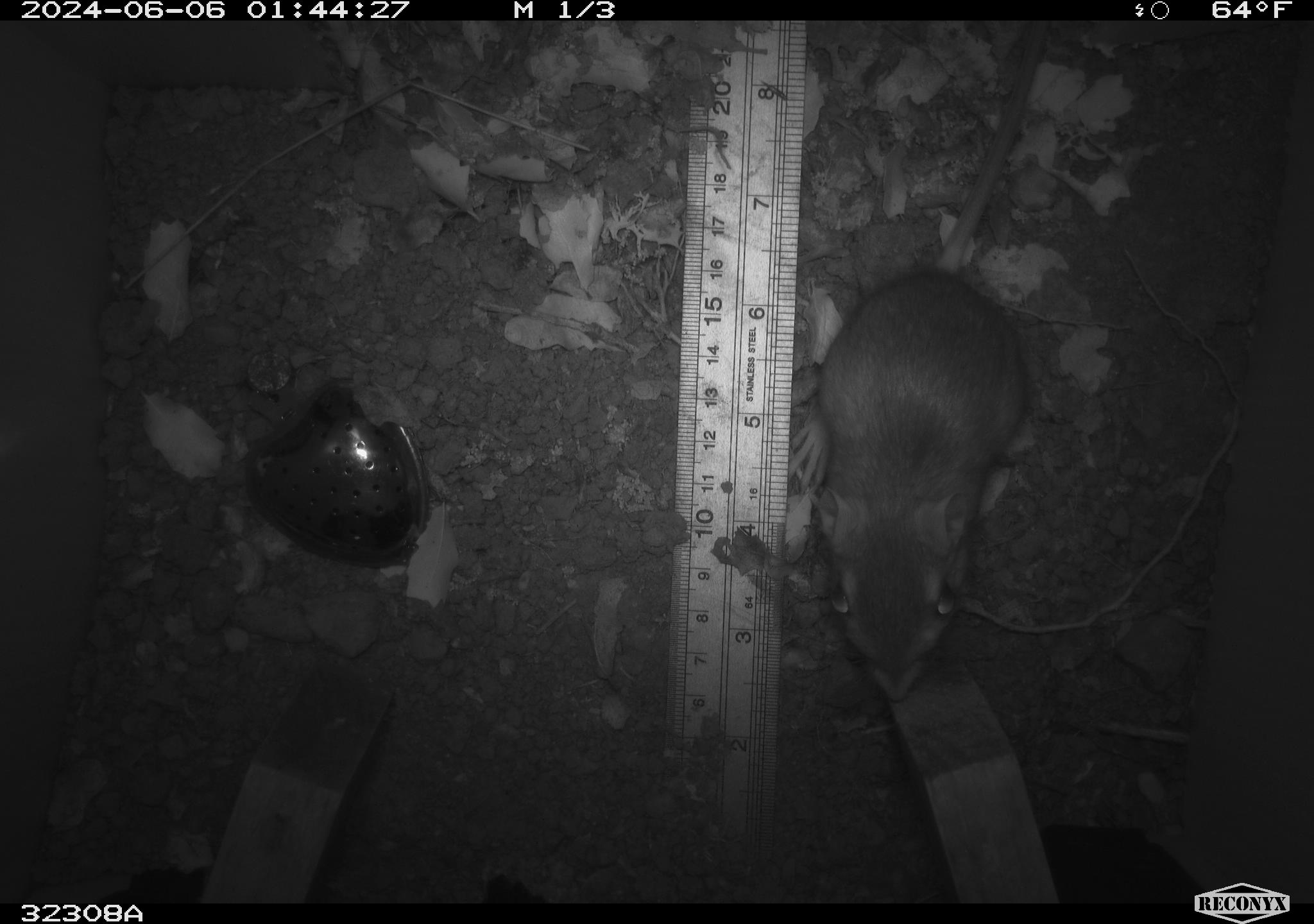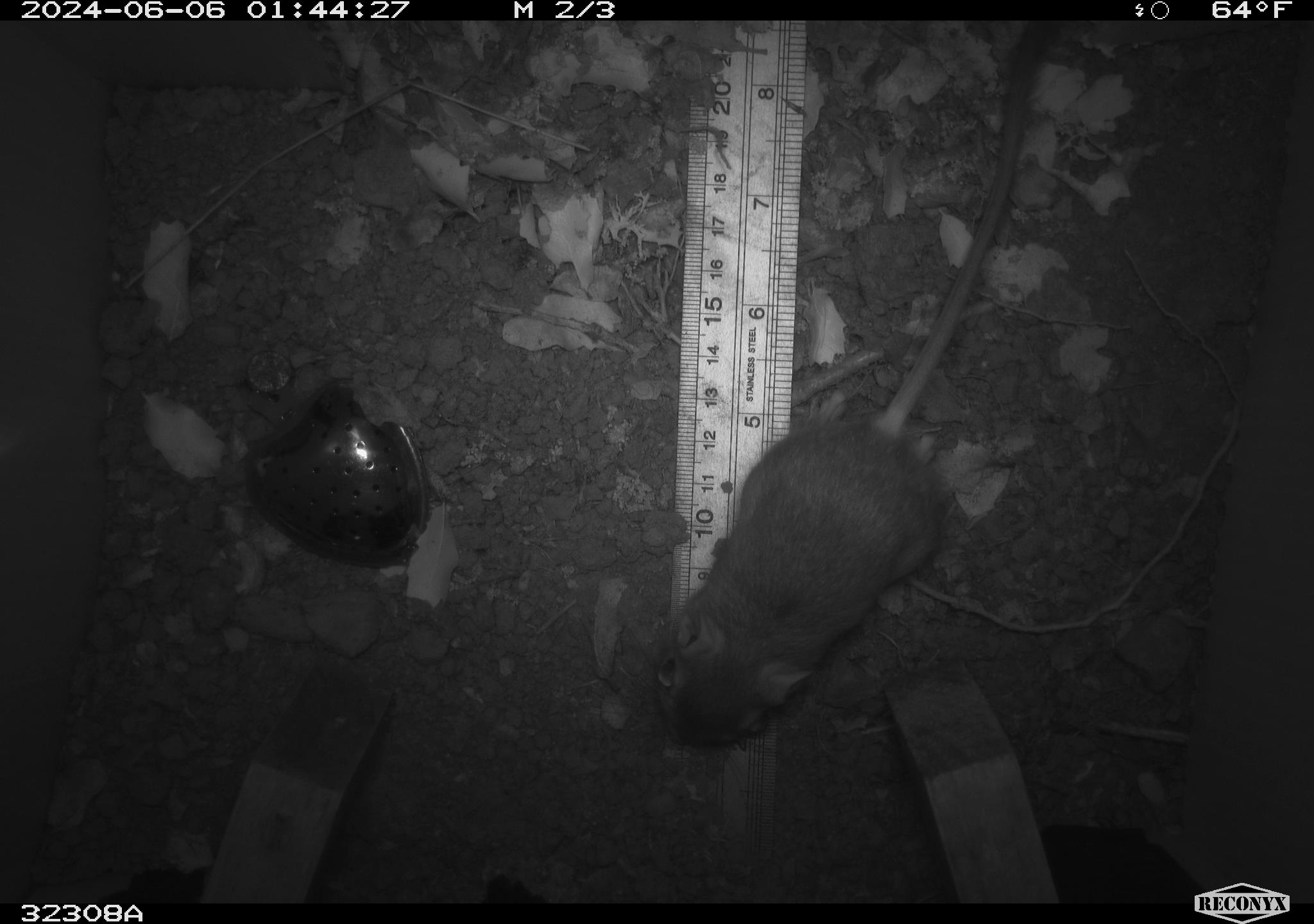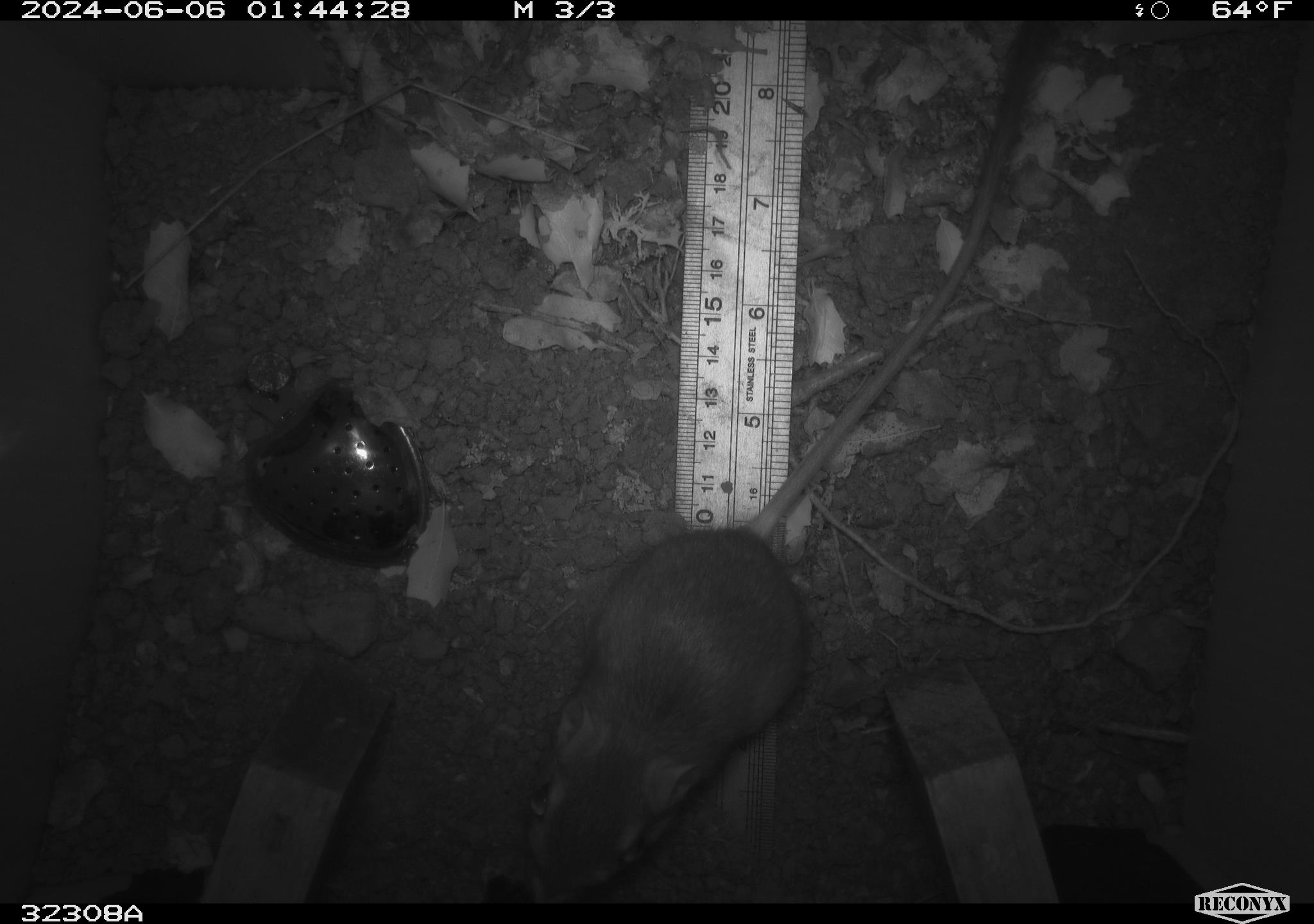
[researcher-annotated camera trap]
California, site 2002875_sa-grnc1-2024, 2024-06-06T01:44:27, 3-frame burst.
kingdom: Animalia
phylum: Chordata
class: Mammalia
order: Rodentia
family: Heteromyidae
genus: Dipodomys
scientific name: Dipodomys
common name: kangaroo rats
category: dipodomys species